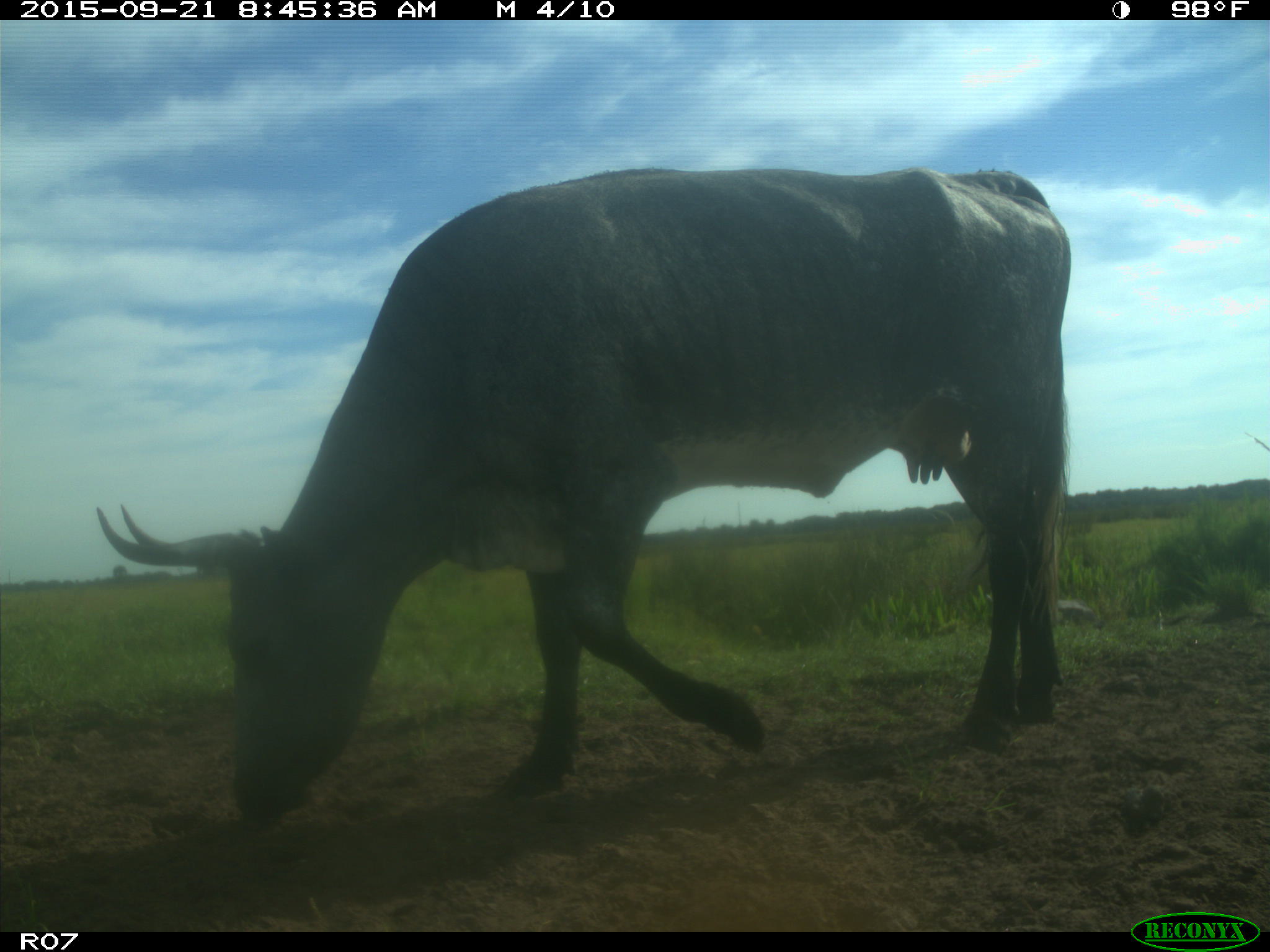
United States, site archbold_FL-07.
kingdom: Animalia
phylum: Chordata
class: Mammalia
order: Artiodactyla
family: Bovidae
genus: Bos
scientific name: Bos taurus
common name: domestic cow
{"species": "Bos taurus (domestic cow)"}